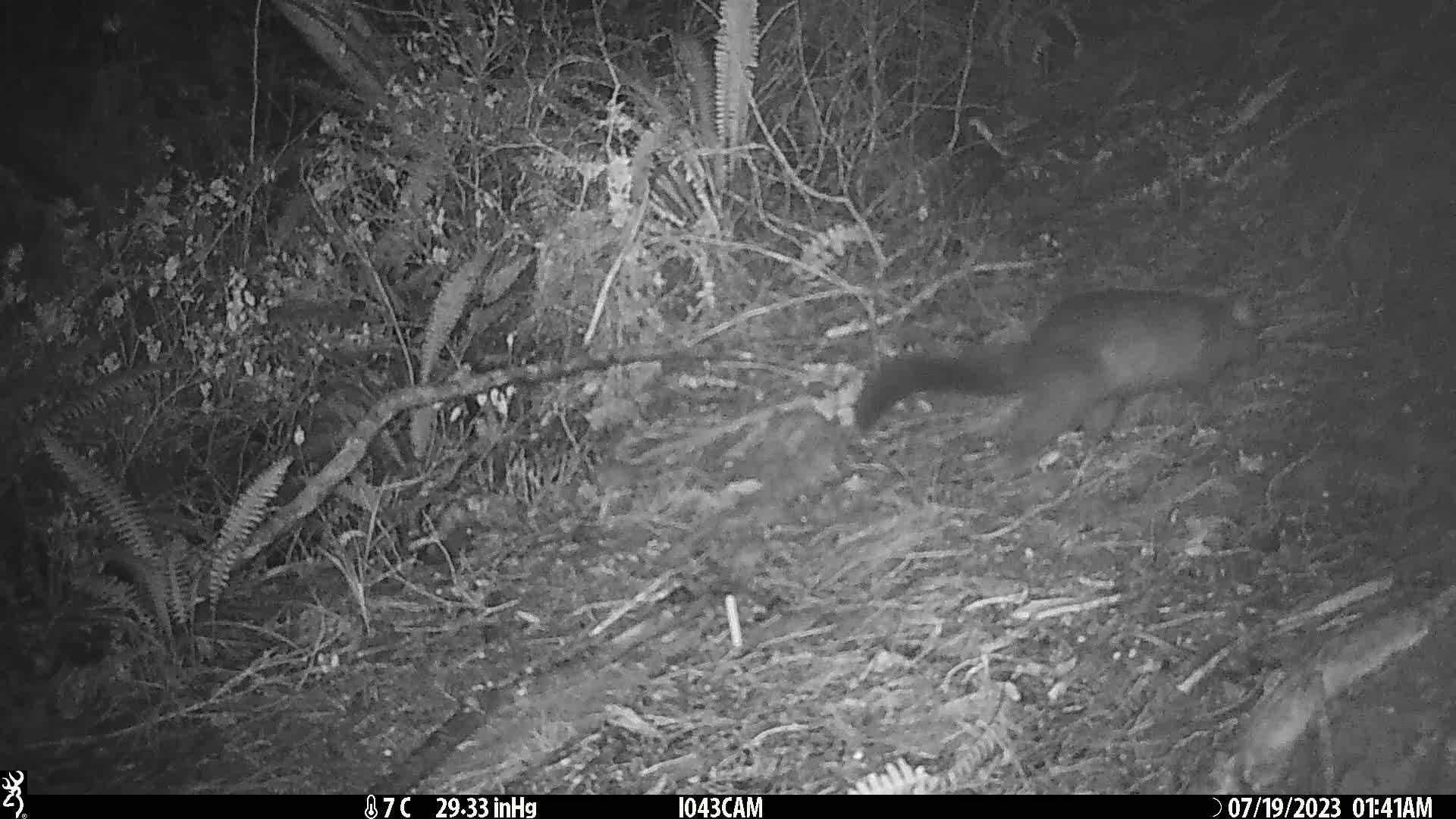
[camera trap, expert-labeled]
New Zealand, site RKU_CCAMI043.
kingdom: Animalia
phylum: Chordata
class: Mammalia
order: Diprotodontia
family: Phalangeridae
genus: Trichosurus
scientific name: Trichosurus vulpecula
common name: common brushtail possum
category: possum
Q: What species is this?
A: Possum (common brushtail possum) (Trichosurus vulpecula).